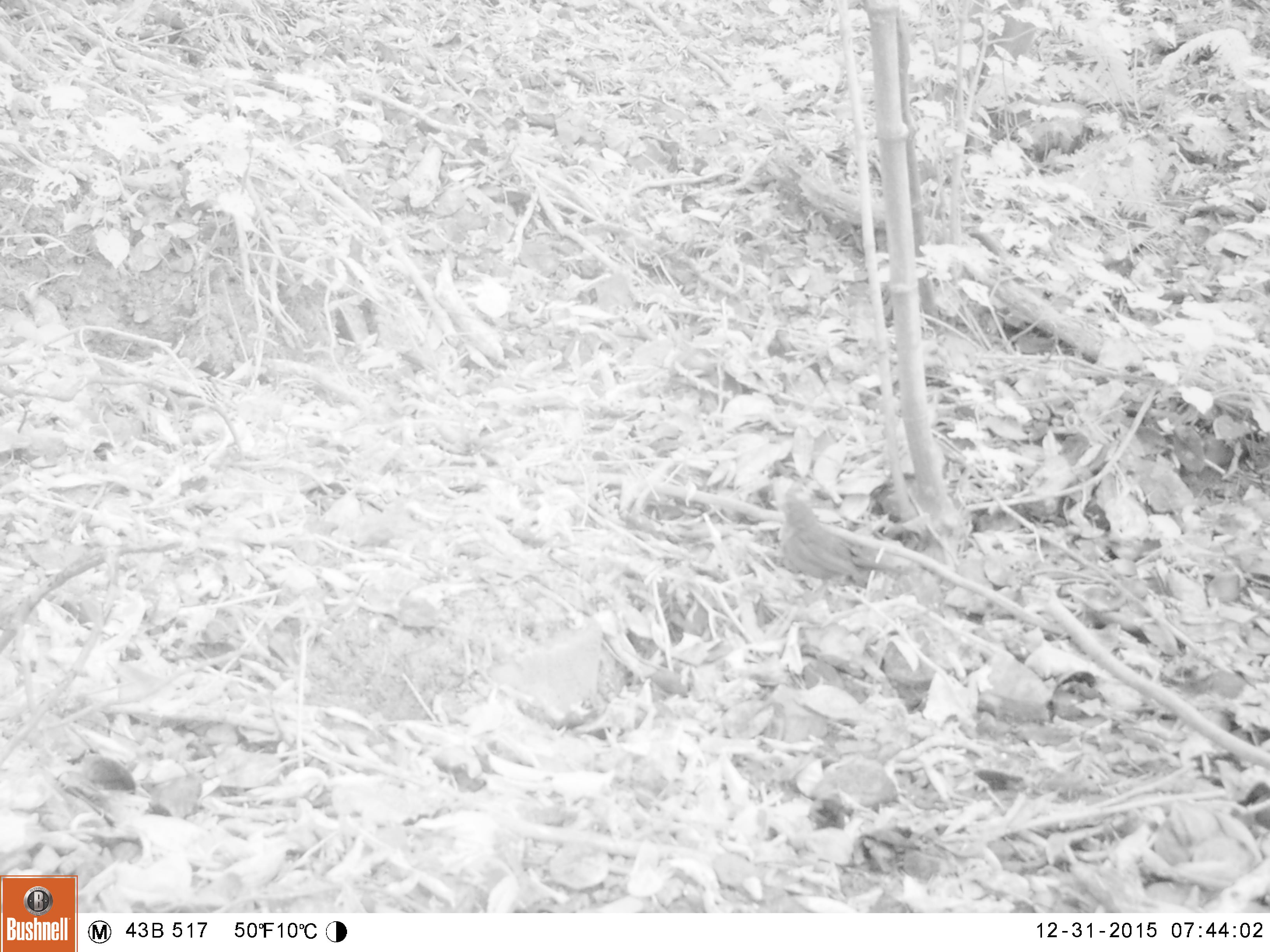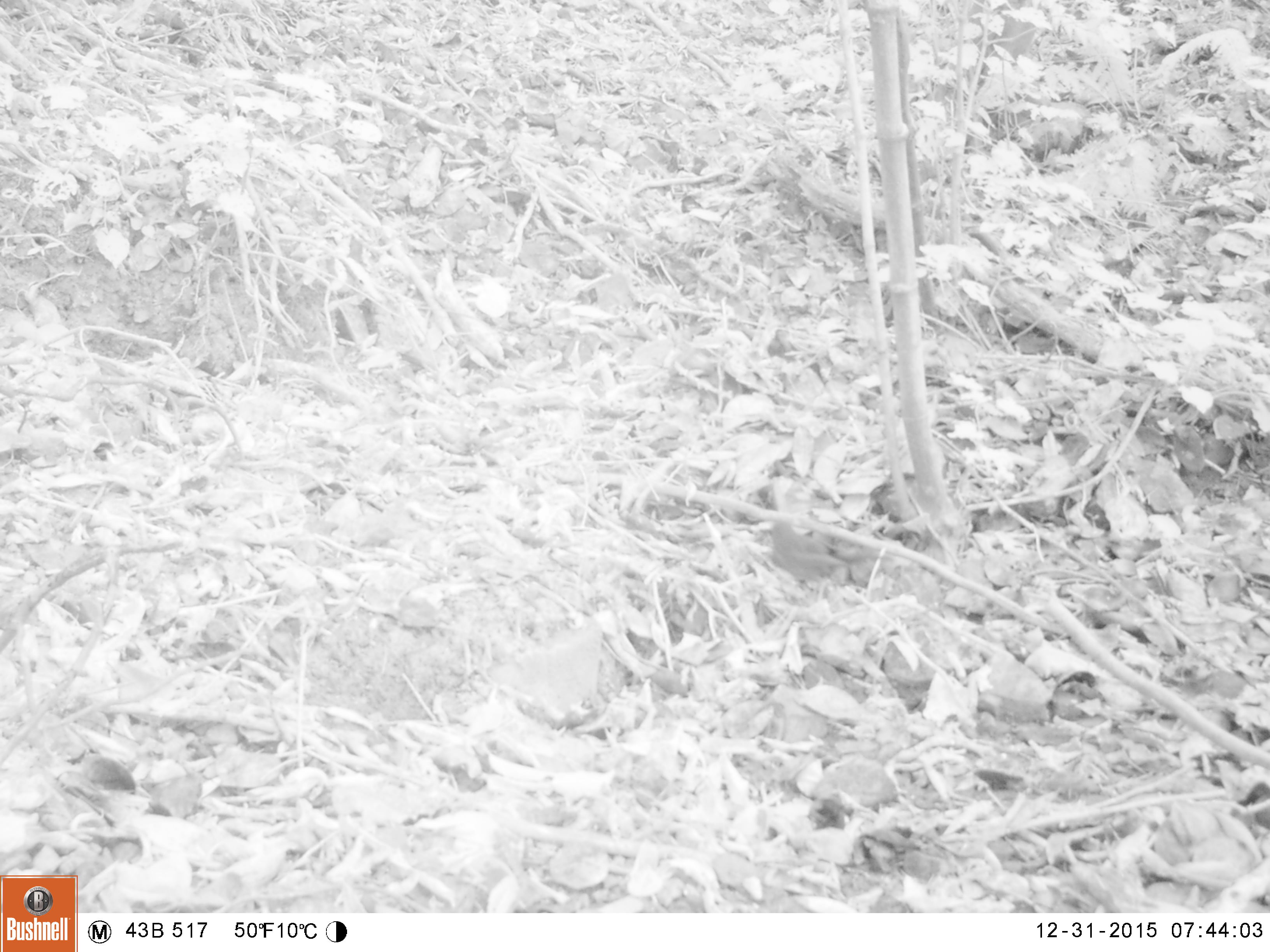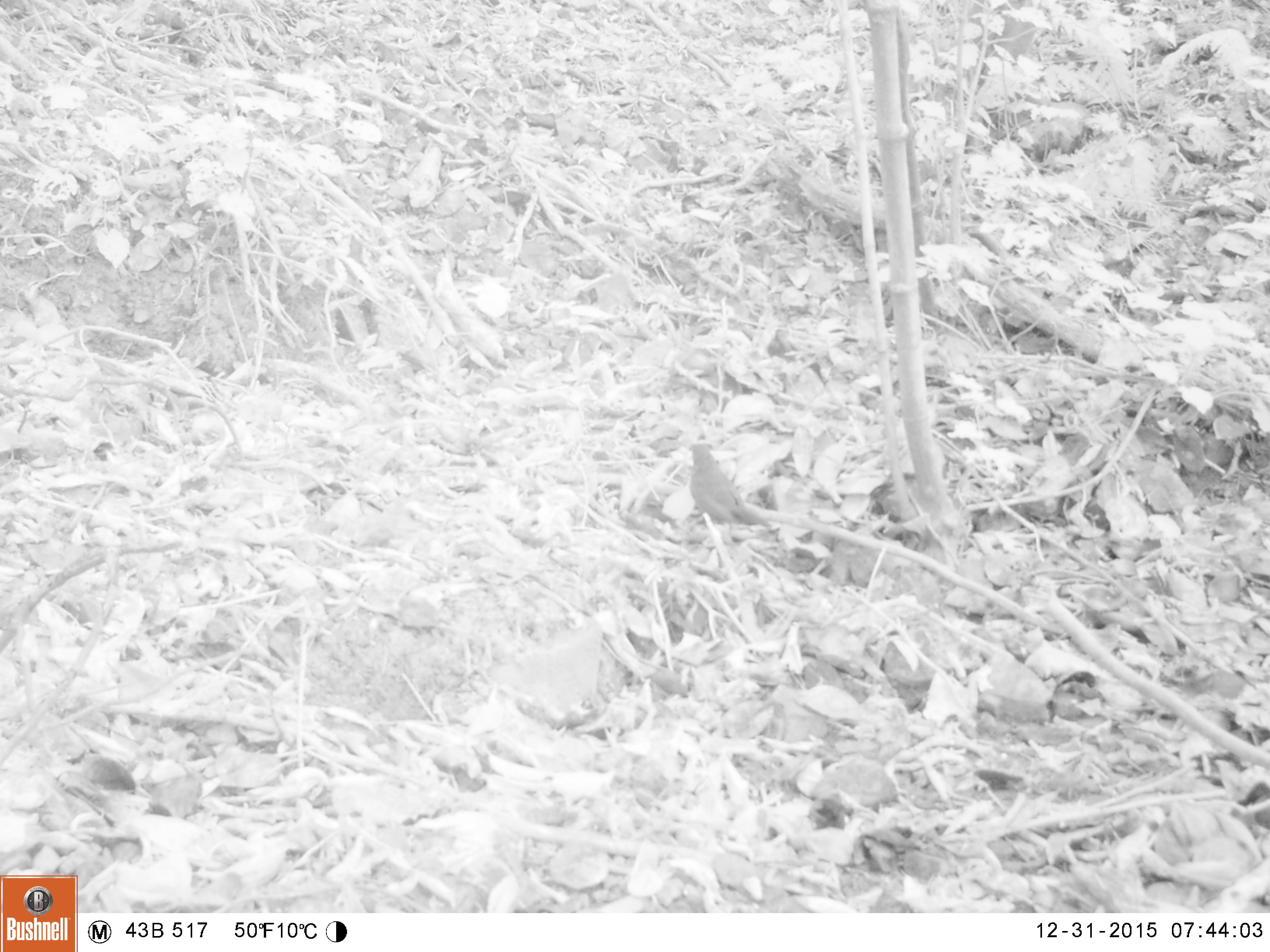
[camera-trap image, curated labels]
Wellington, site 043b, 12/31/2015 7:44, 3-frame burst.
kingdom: Animalia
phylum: Chordata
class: Aves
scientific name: Aves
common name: bird